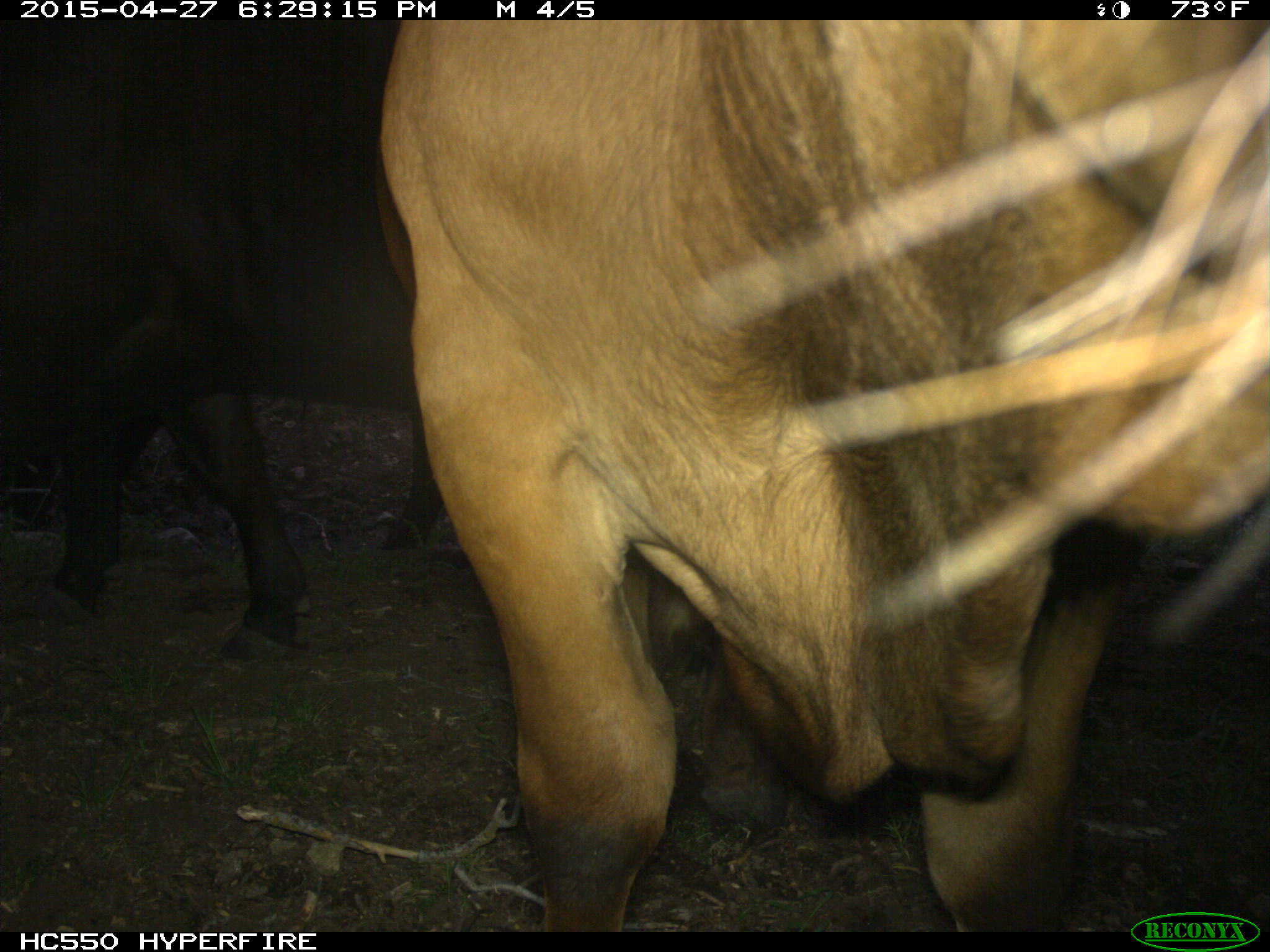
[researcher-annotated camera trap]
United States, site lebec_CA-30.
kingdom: Animalia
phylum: Chordata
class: Mammalia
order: Artiodactyla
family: Bovidae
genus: Bos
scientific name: Bos taurus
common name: domestic cow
Bos taurus (domestic cow).